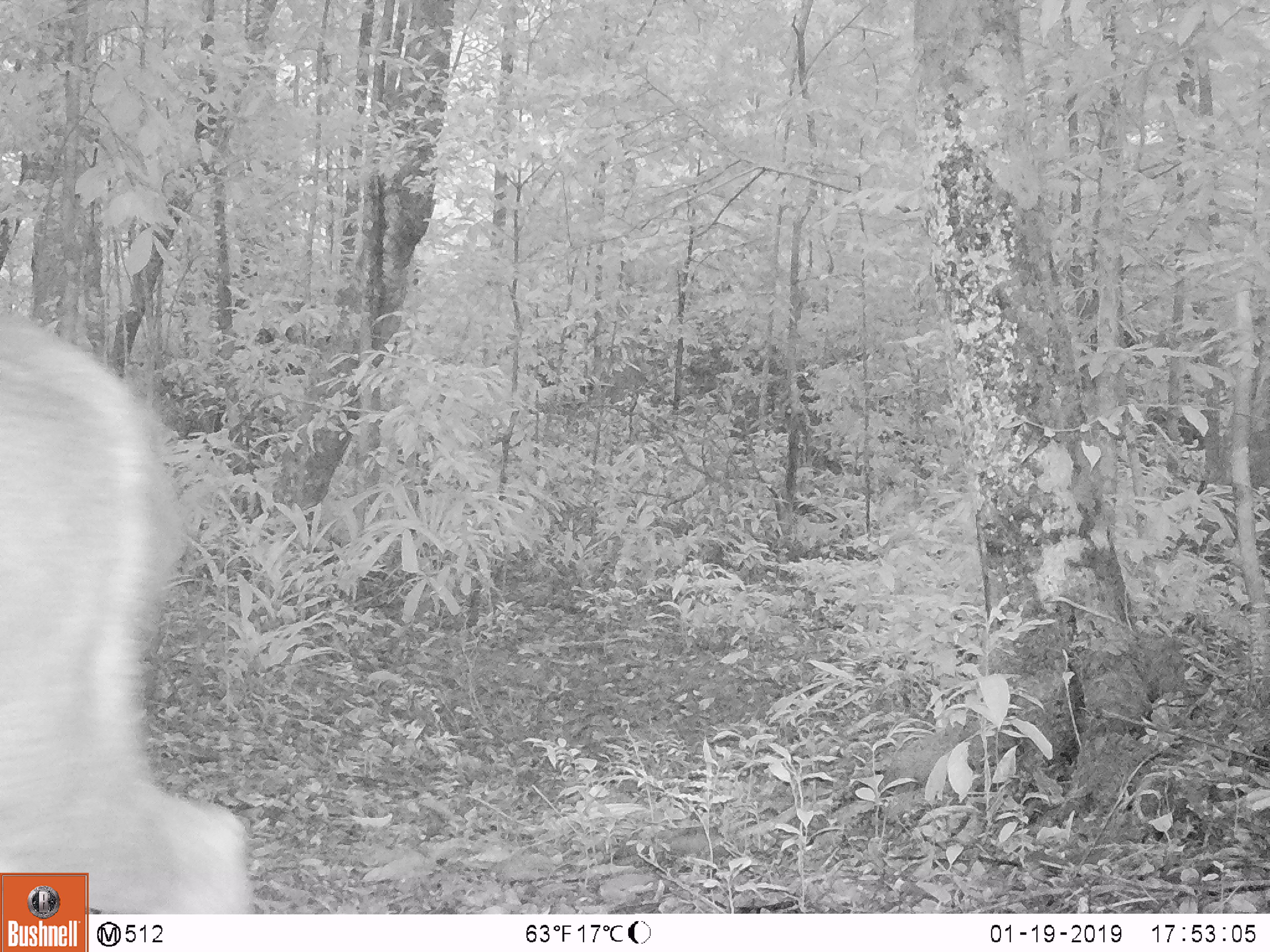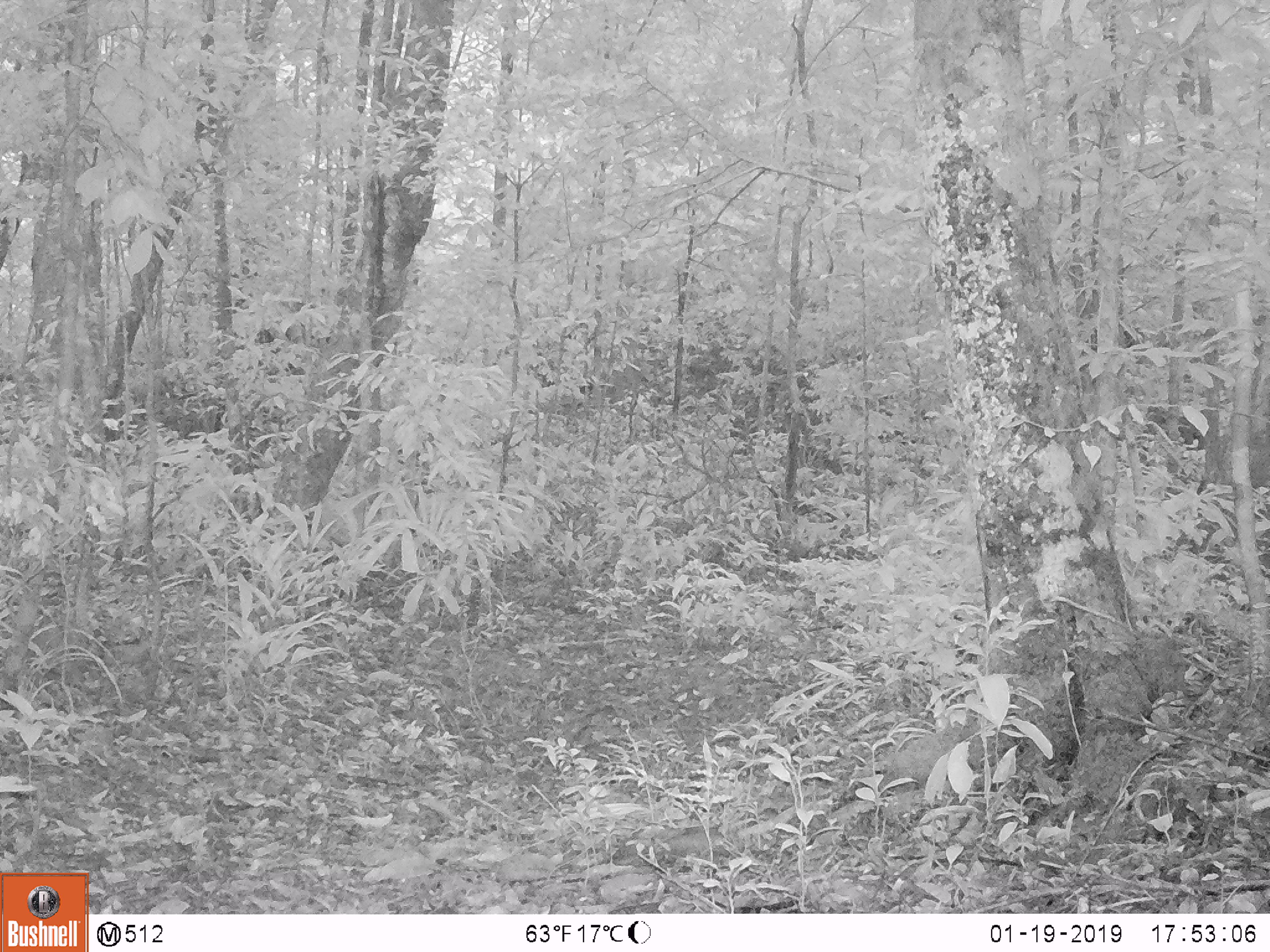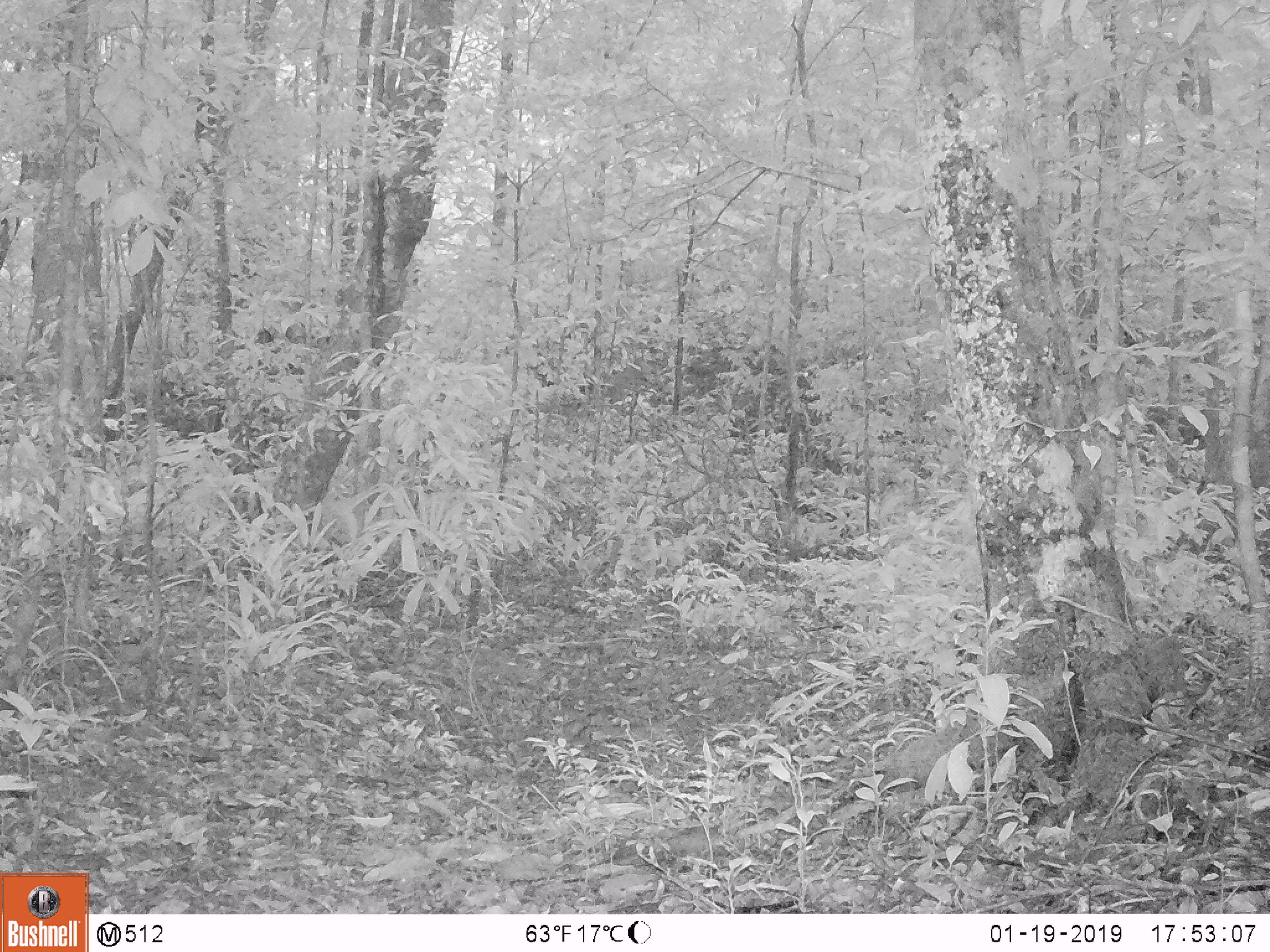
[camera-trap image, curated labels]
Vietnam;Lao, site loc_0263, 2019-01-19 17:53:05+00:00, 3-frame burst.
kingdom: Animalia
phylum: Chordata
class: Mammalia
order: Artiodactyla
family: Cervidae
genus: Rusa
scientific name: Rusa unicolor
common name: sambar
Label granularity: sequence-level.